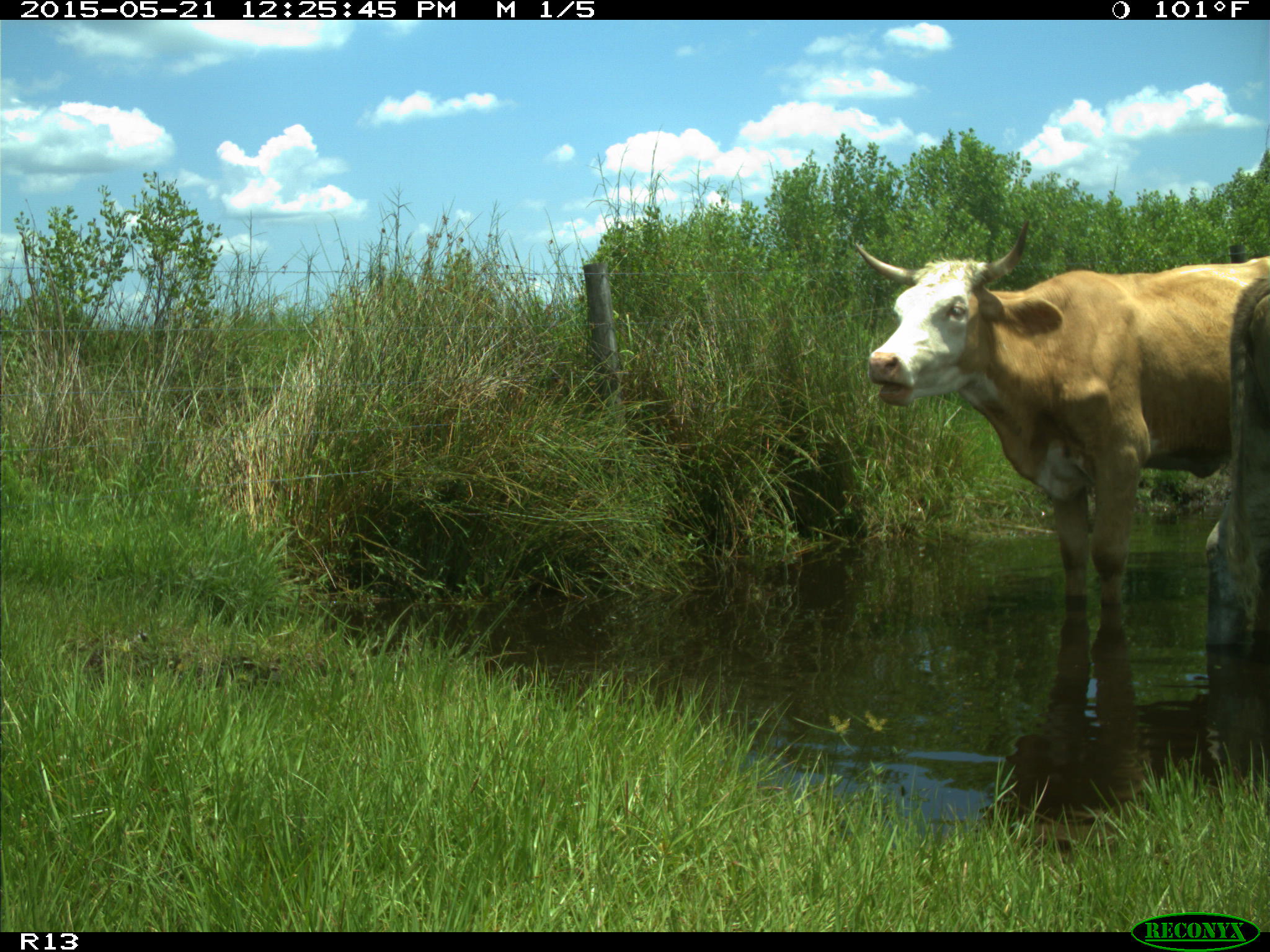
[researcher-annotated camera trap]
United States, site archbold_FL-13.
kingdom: Animalia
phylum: Chordata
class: Mammalia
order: Artiodactyla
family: Bovidae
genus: Bos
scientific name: Bos taurus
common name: domestic cow